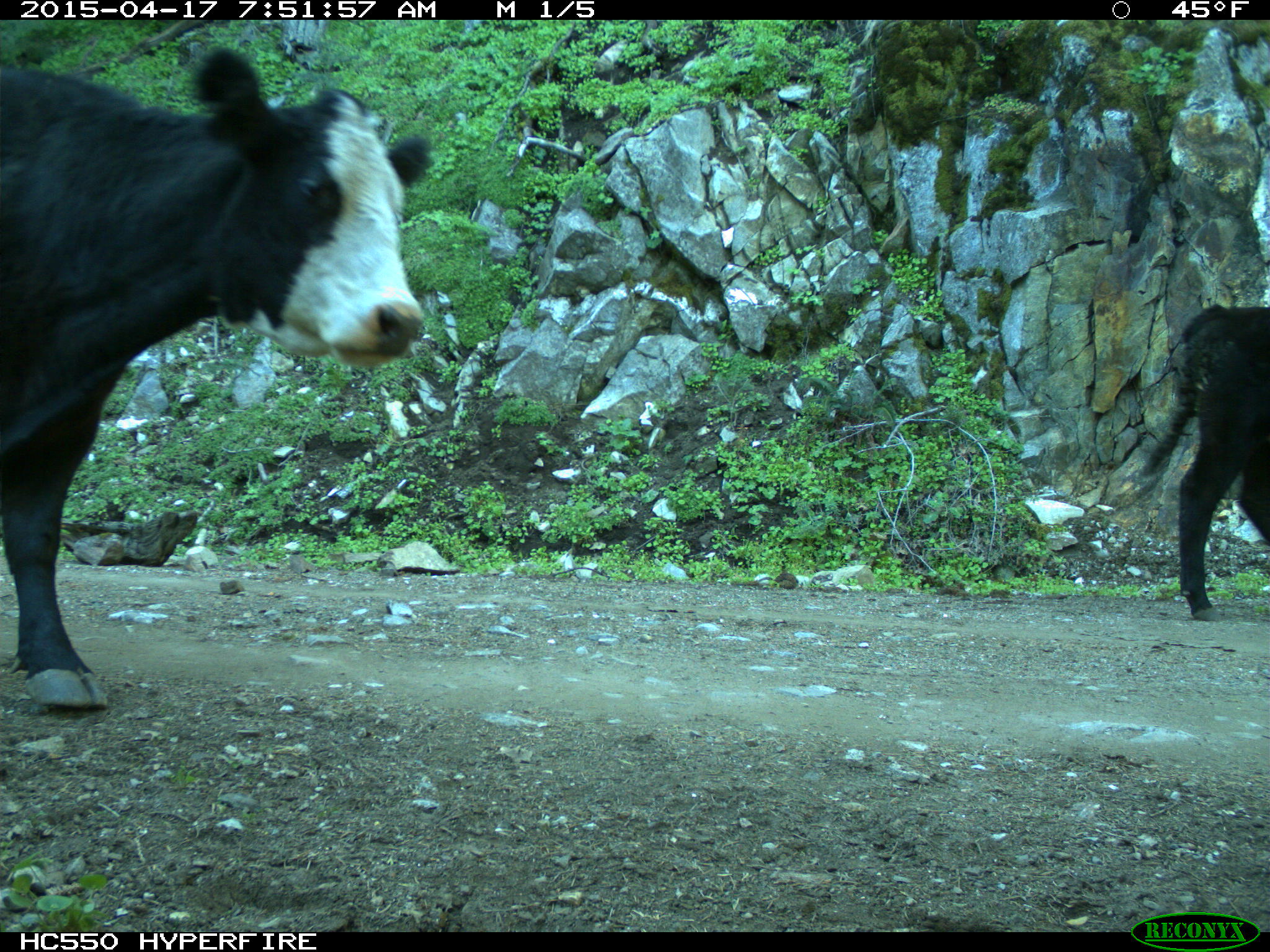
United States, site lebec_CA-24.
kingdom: Animalia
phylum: Chordata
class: Mammalia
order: Artiodactyla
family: Bovidae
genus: Bos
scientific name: Bos taurus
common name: domestic cow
Bos taurus (domestic cow).